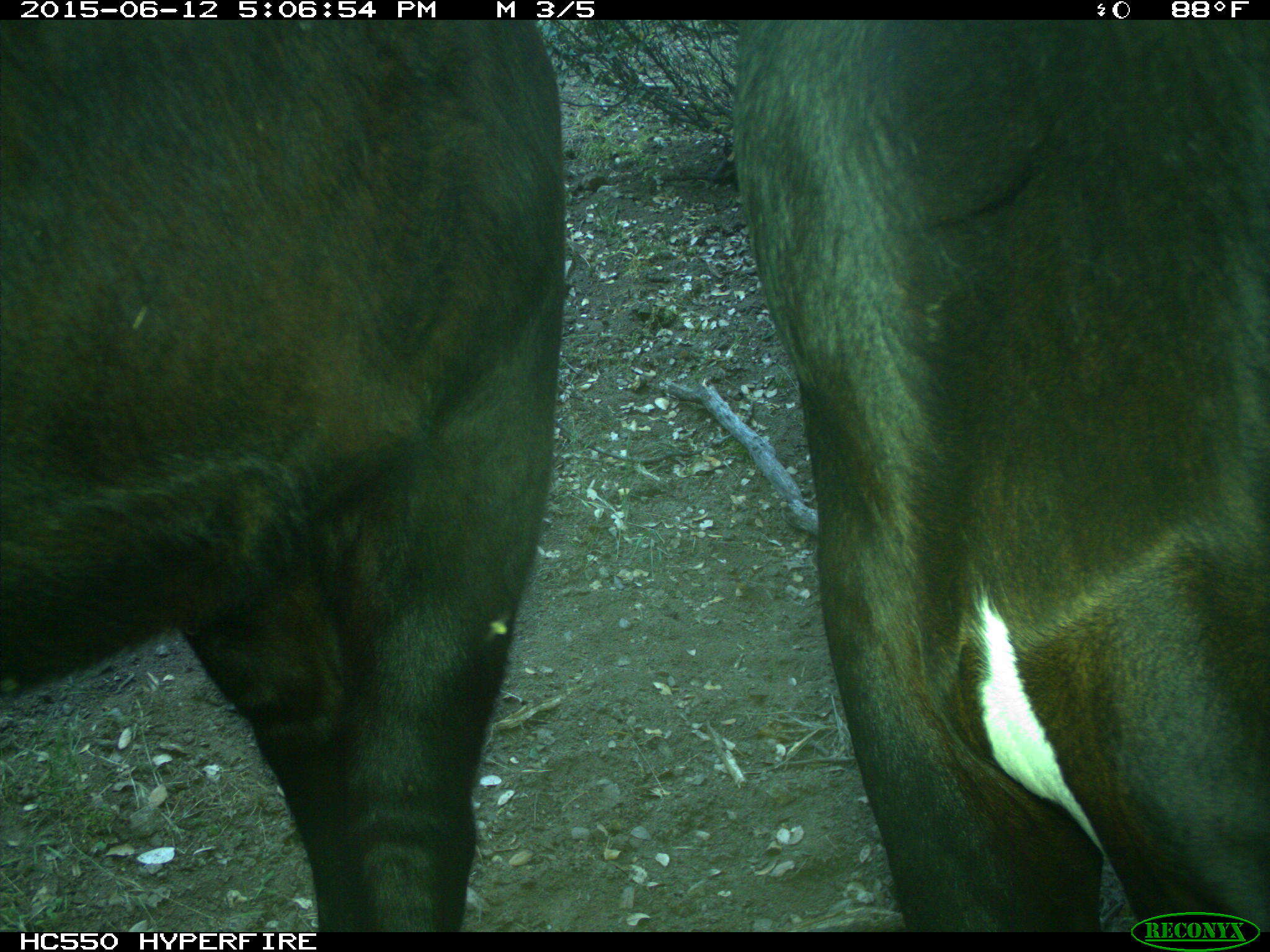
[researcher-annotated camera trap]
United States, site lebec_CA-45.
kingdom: Animalia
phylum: Chordata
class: Mammalia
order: Artiodactyla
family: Bovidae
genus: Bos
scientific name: Bos taurus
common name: domestic cow